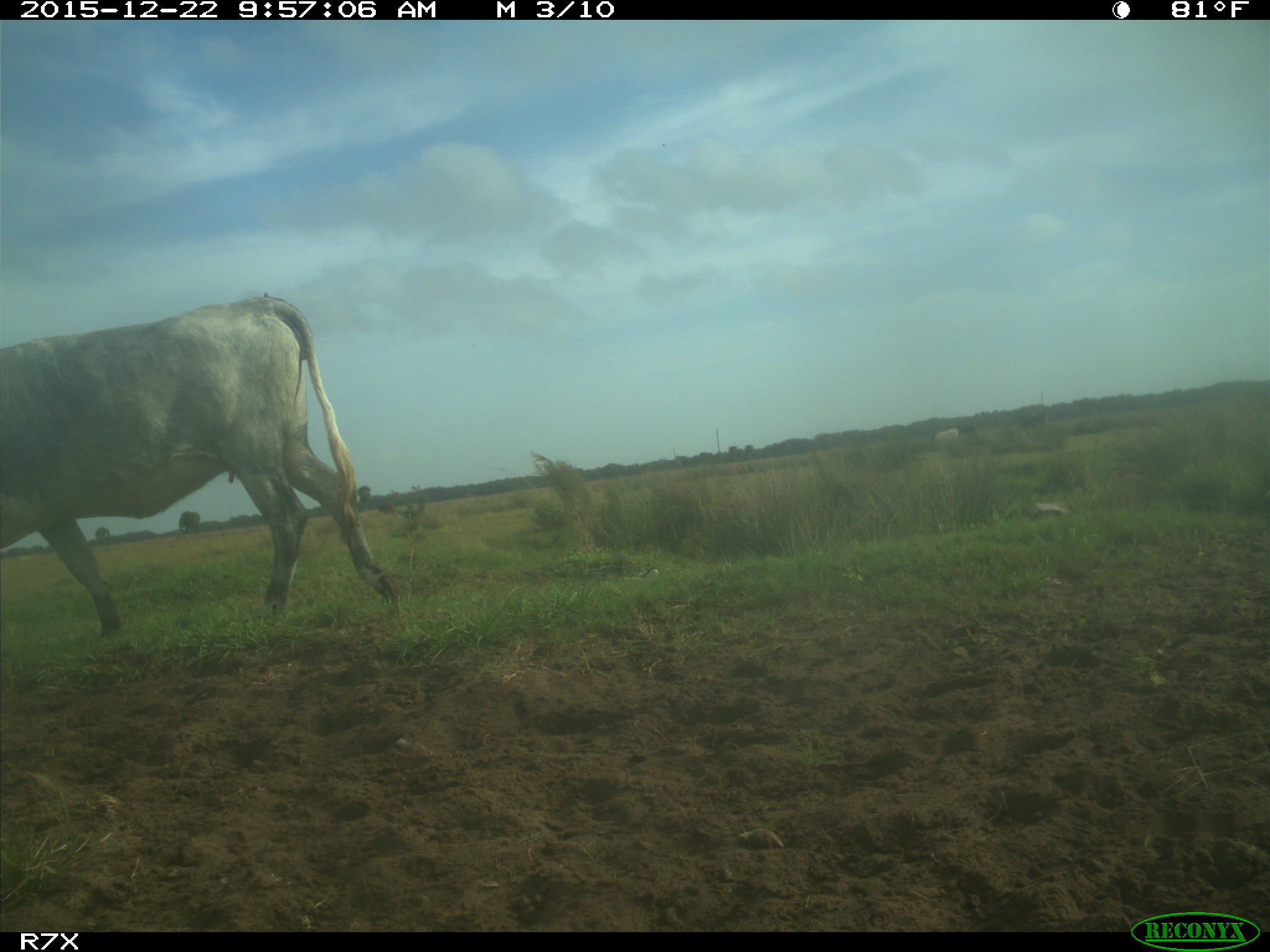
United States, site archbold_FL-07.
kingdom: Animalia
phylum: Chordata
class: Mammalia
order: Artiodactyla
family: Bovidae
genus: Bos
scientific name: Bos taurus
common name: domestic cow